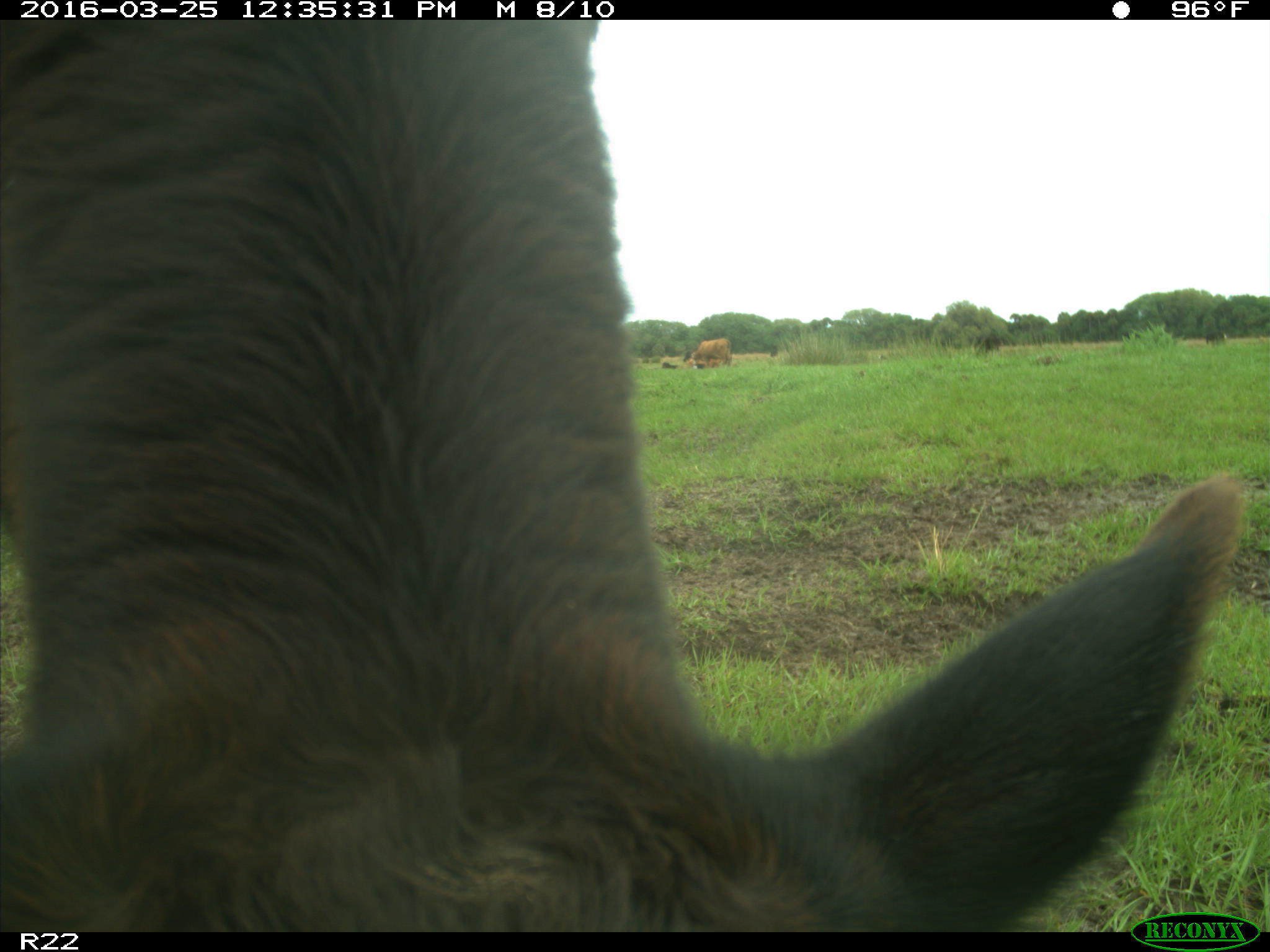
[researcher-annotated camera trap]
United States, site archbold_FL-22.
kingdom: Animalia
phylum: Chordata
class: Mammalia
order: Artiodactyla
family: Bovidae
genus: Bos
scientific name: Bos taurus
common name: domestic cow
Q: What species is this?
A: Bos taurus (domestic cow).